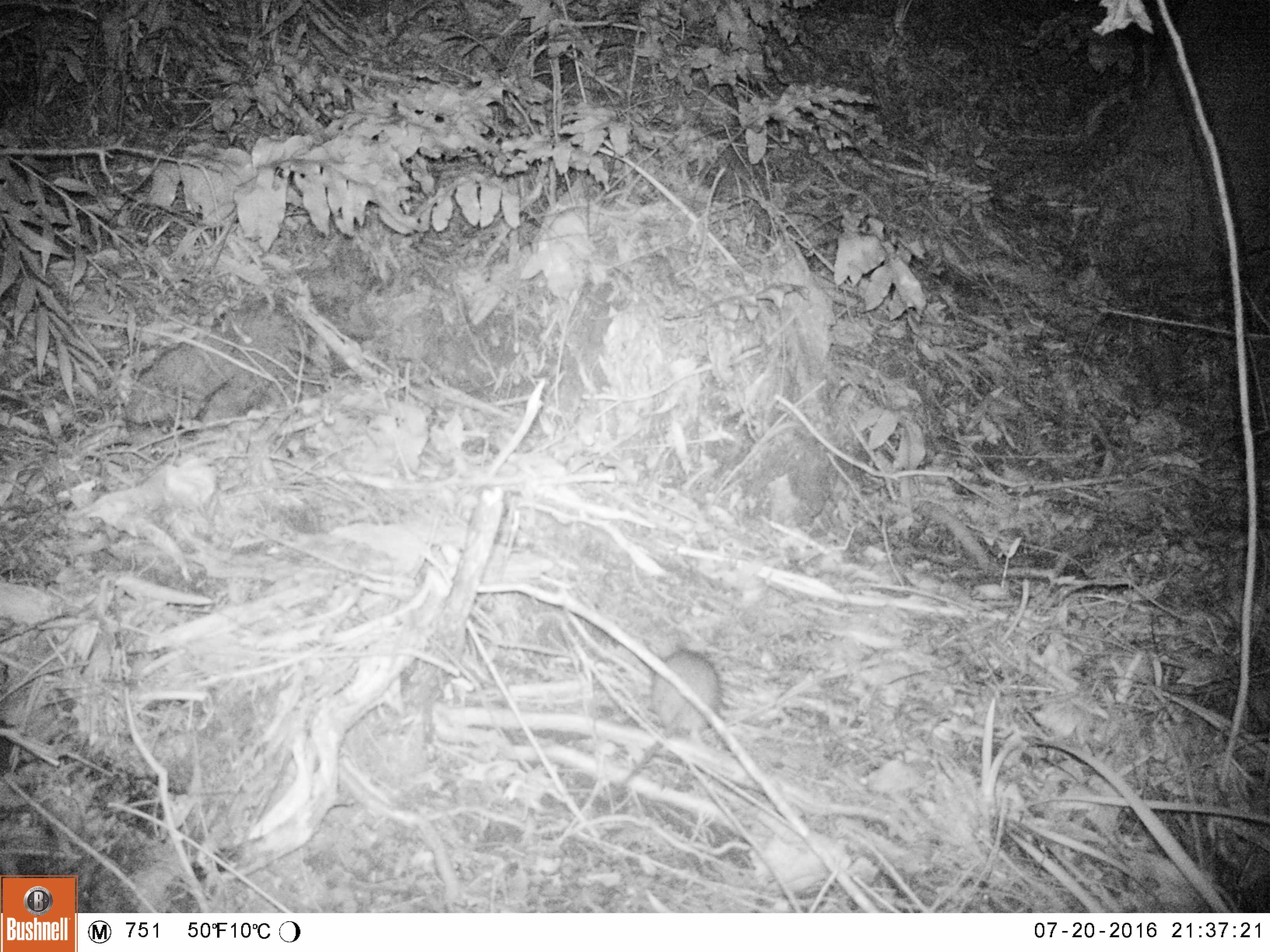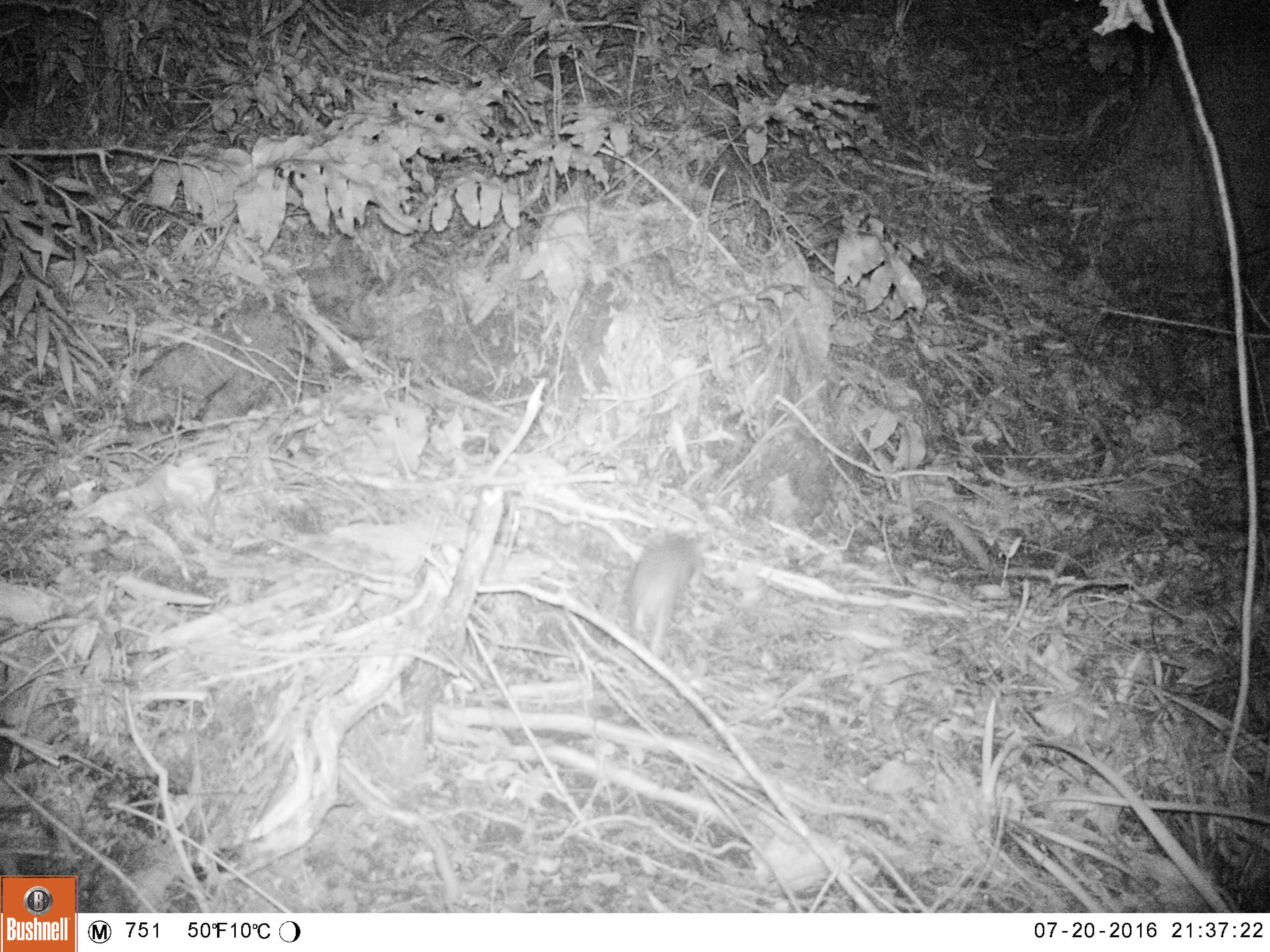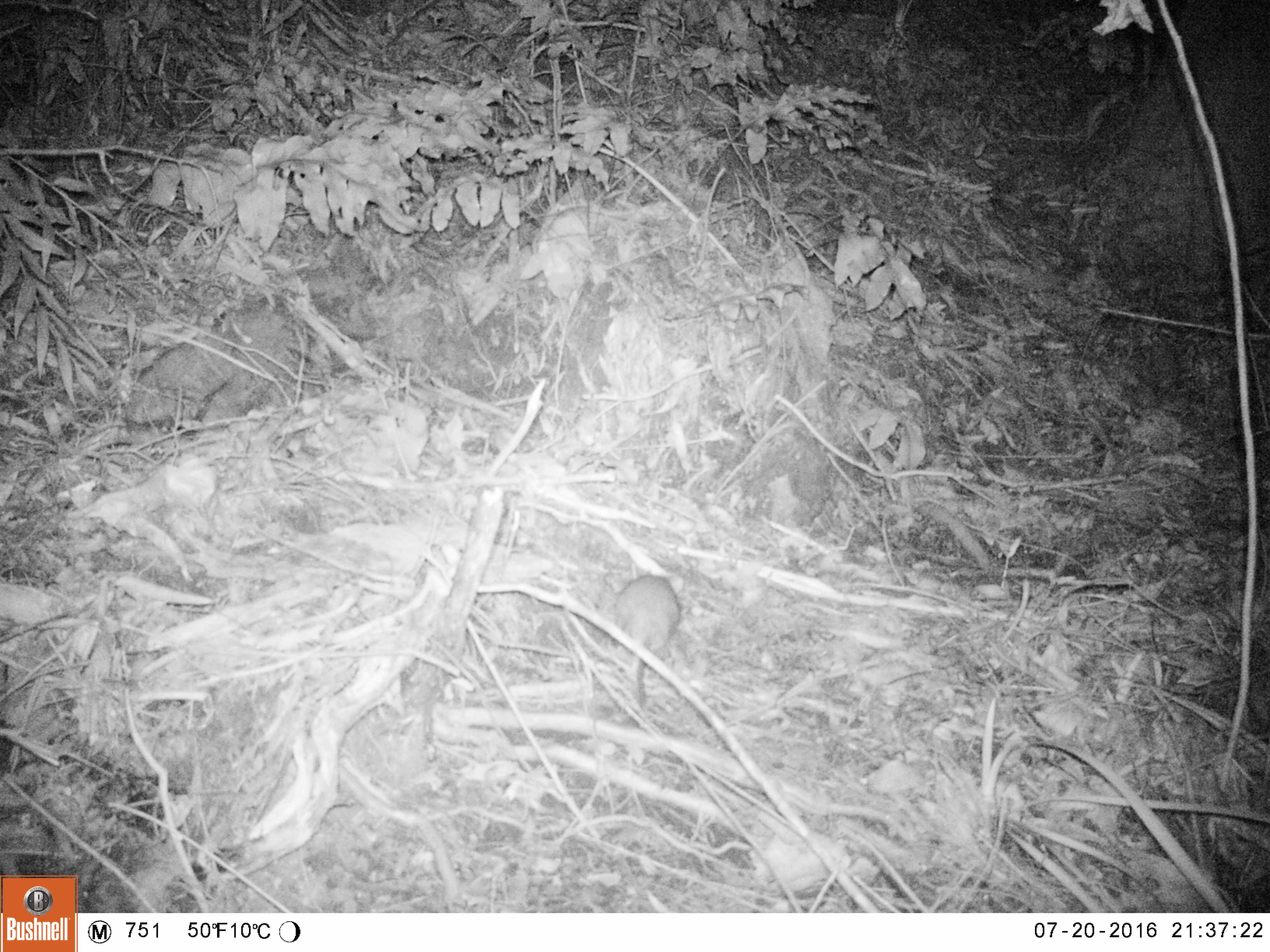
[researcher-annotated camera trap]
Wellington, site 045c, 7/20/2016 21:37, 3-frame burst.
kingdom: Animalia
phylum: Chordata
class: Mammalia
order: Rodentia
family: Muridae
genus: Rattus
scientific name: Rattus rattus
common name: ship rat